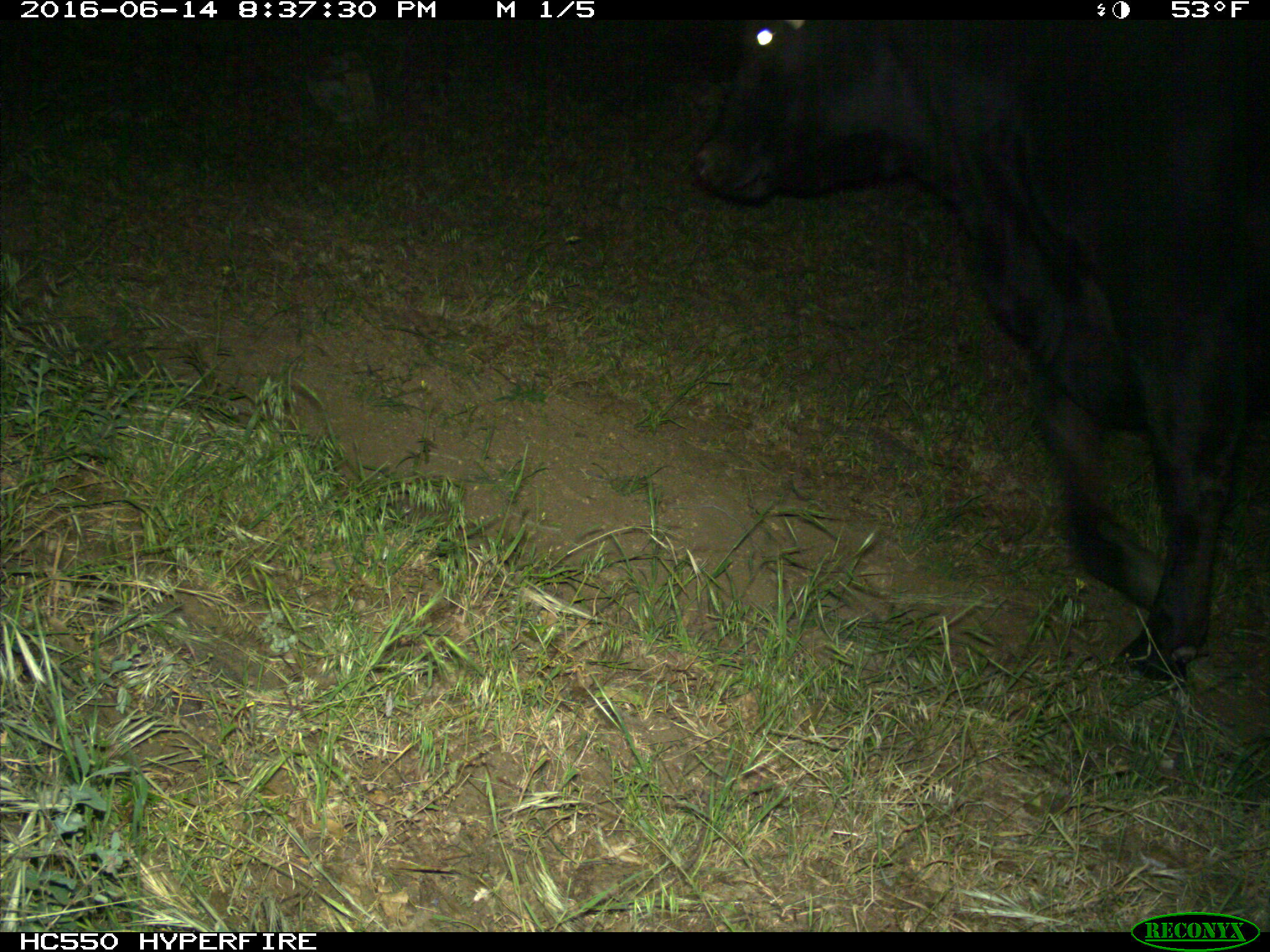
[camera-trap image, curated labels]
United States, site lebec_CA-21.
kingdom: Animalia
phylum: Chordata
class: Mammalia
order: Artiodactyla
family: Bovidae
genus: Bos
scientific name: Bos taurus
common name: domestic cow